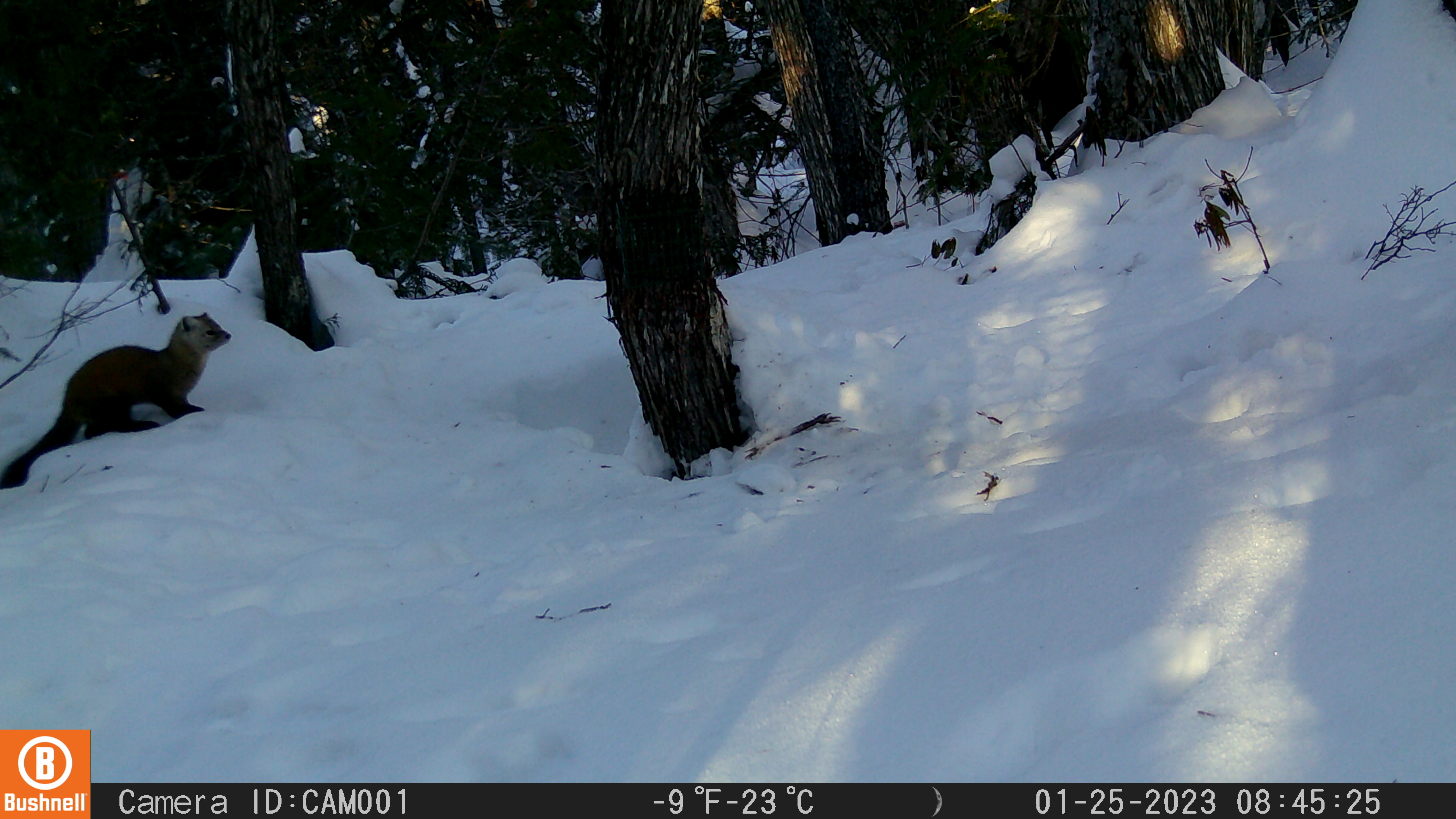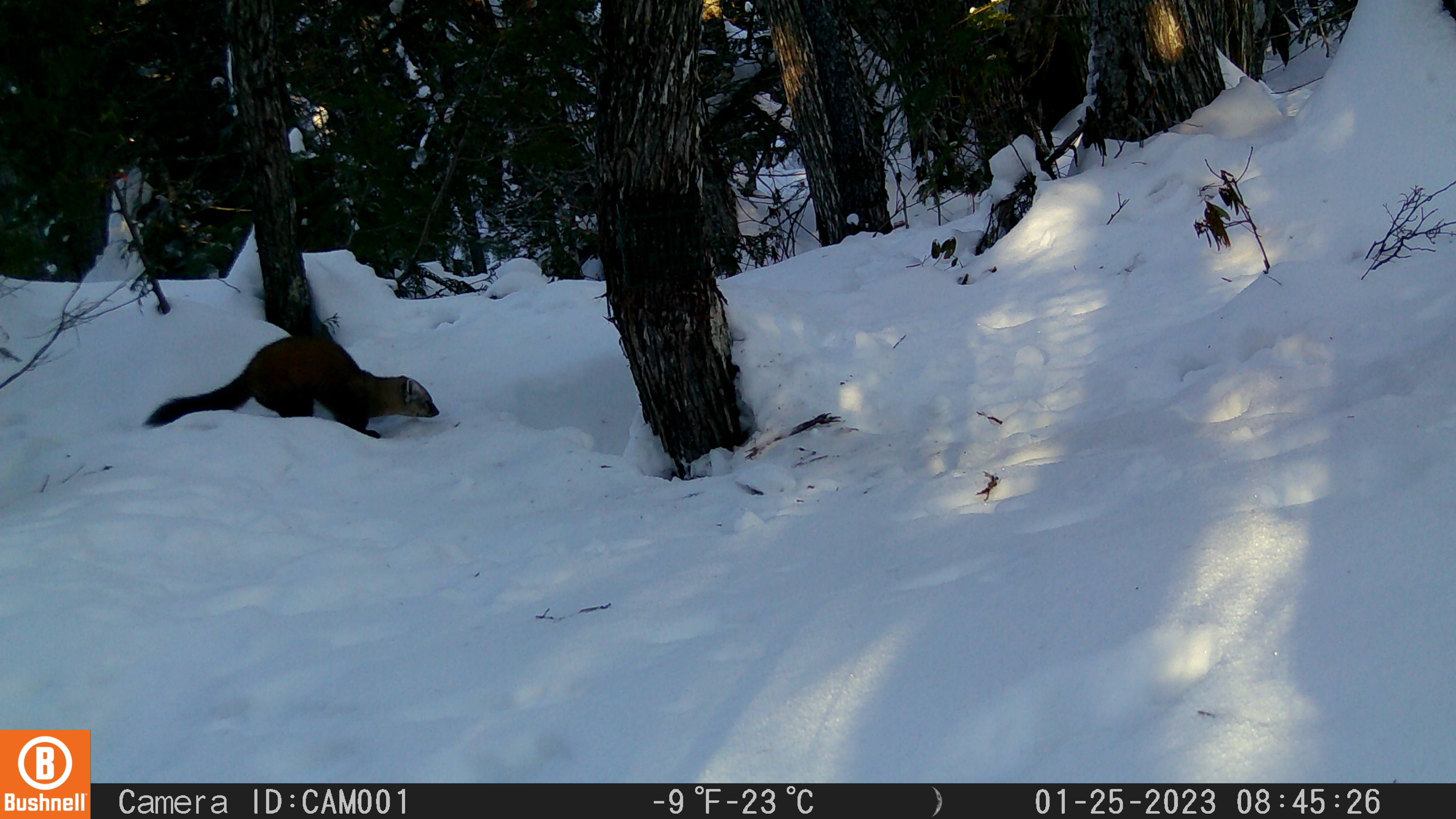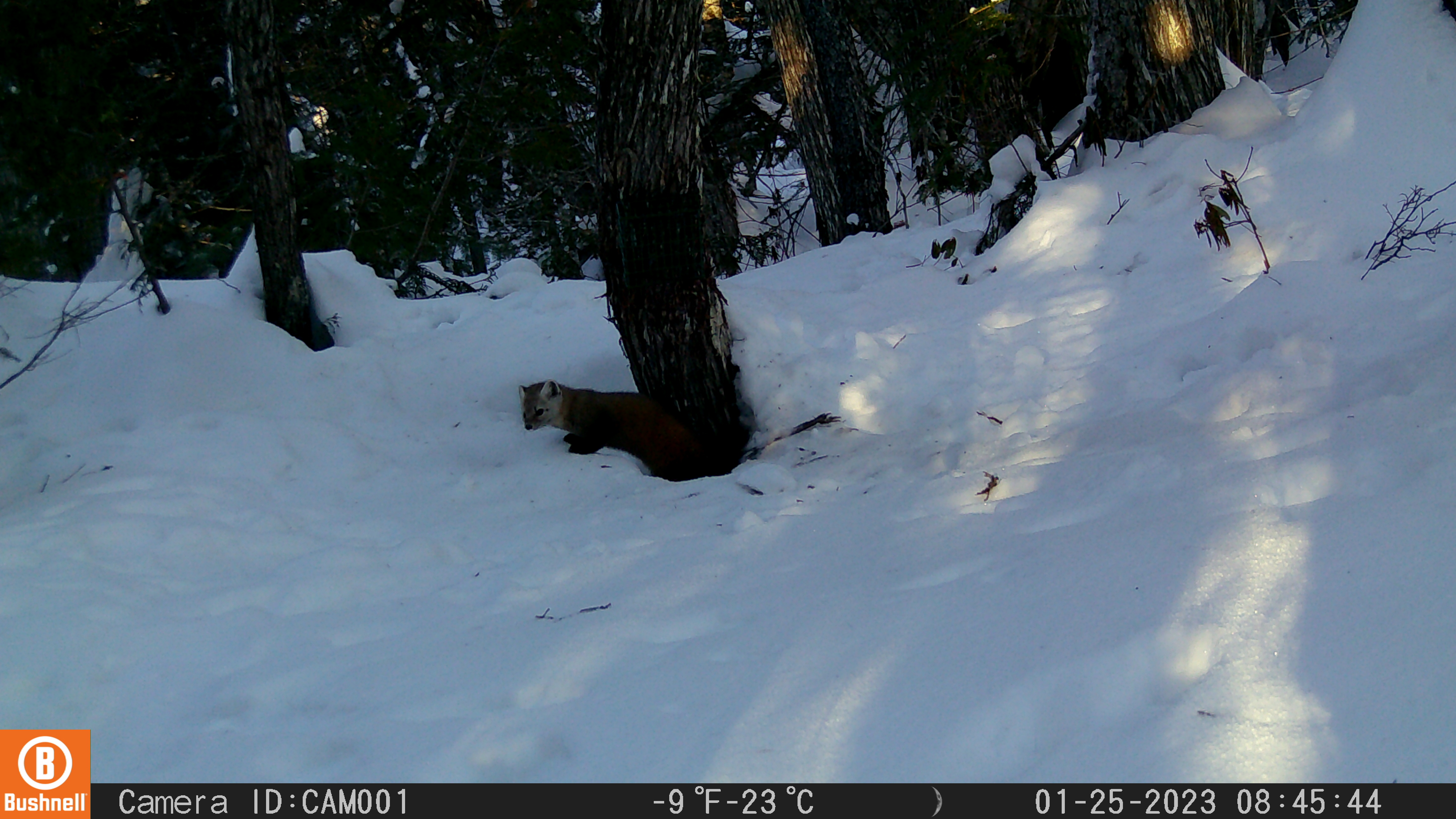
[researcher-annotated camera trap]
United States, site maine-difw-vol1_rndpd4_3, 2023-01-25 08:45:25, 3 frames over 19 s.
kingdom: Animalia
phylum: Chordata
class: Mammalia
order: Carnivora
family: Mustelidae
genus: Martes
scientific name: Martes americana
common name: american marten